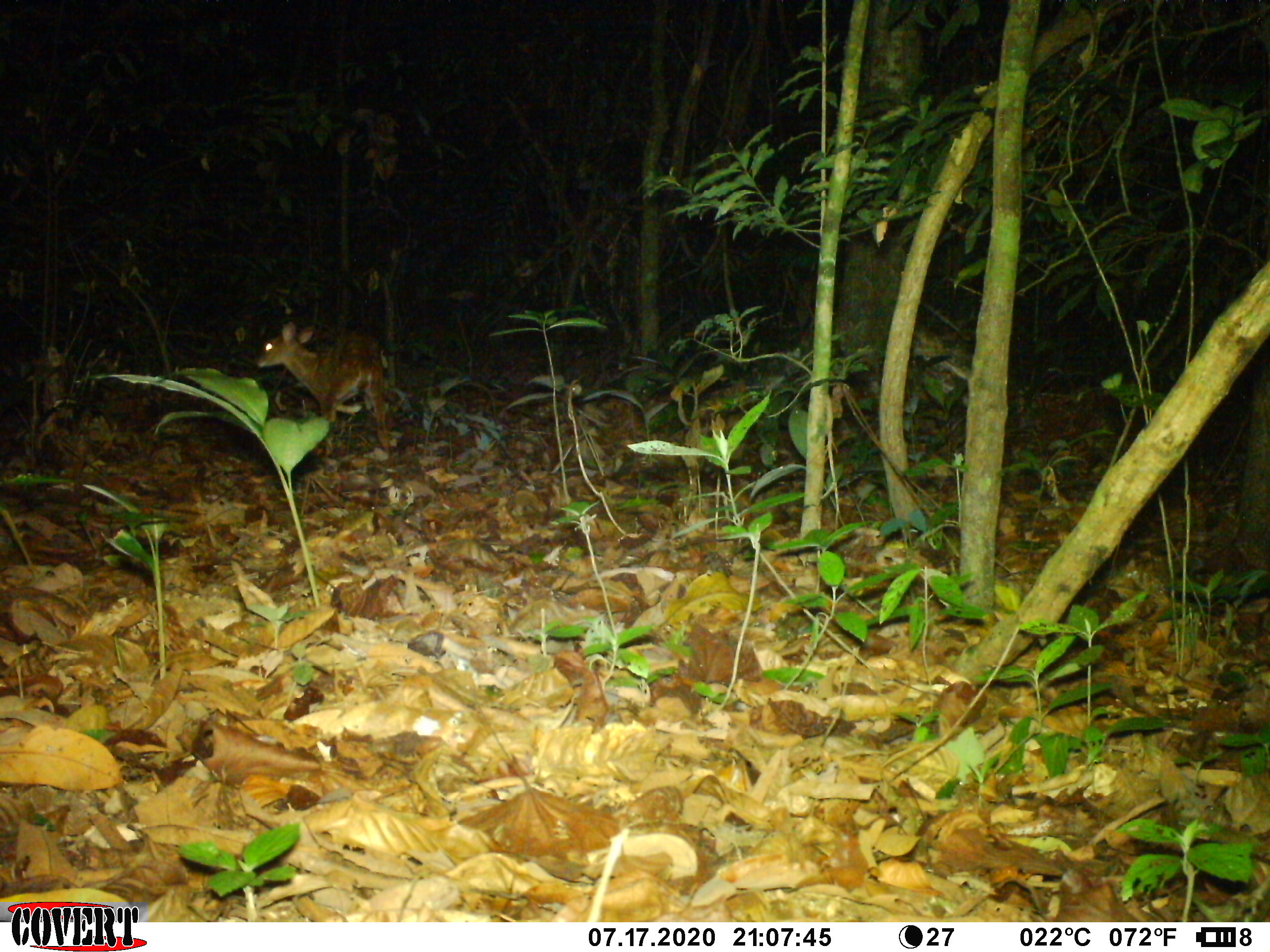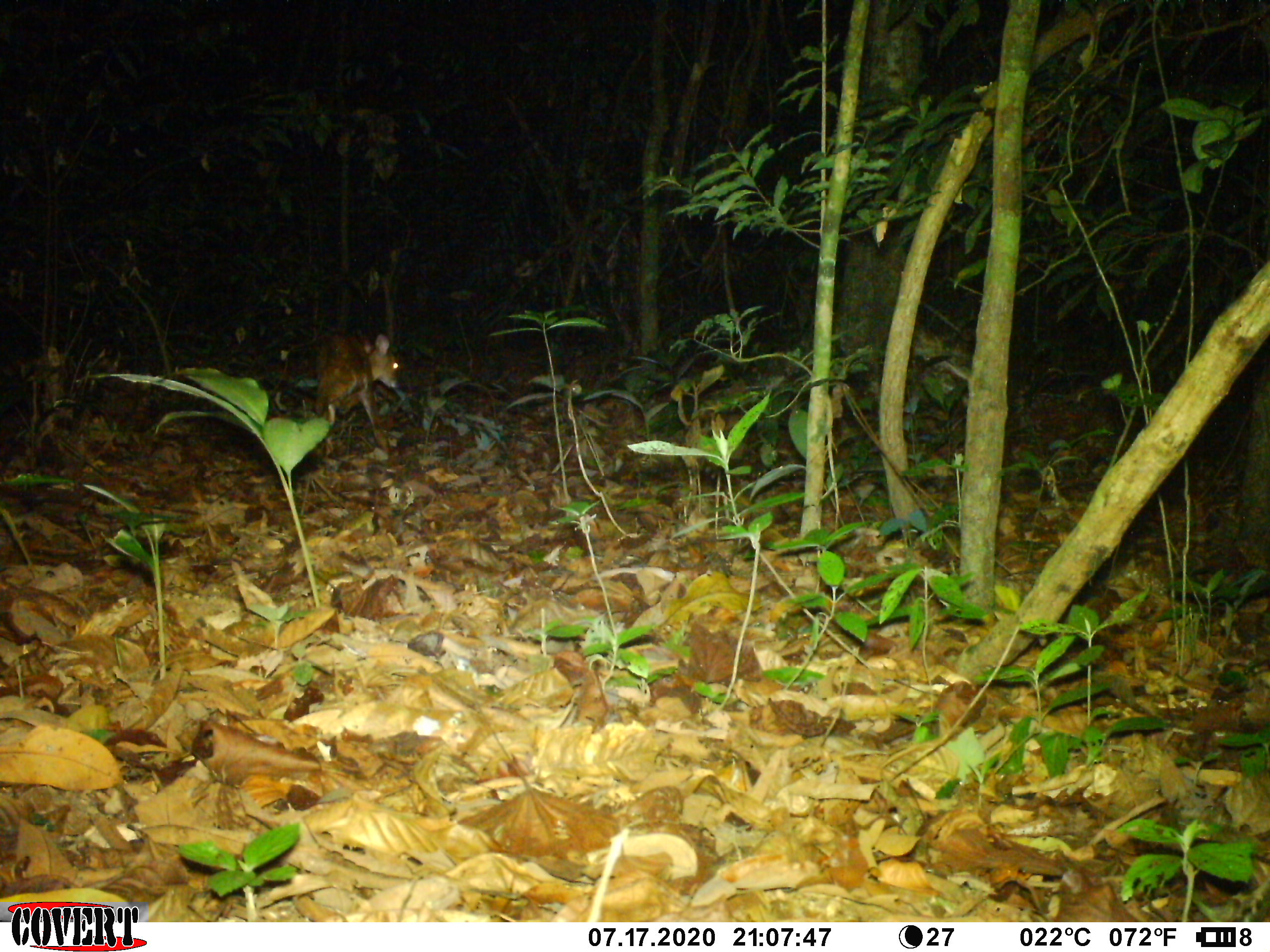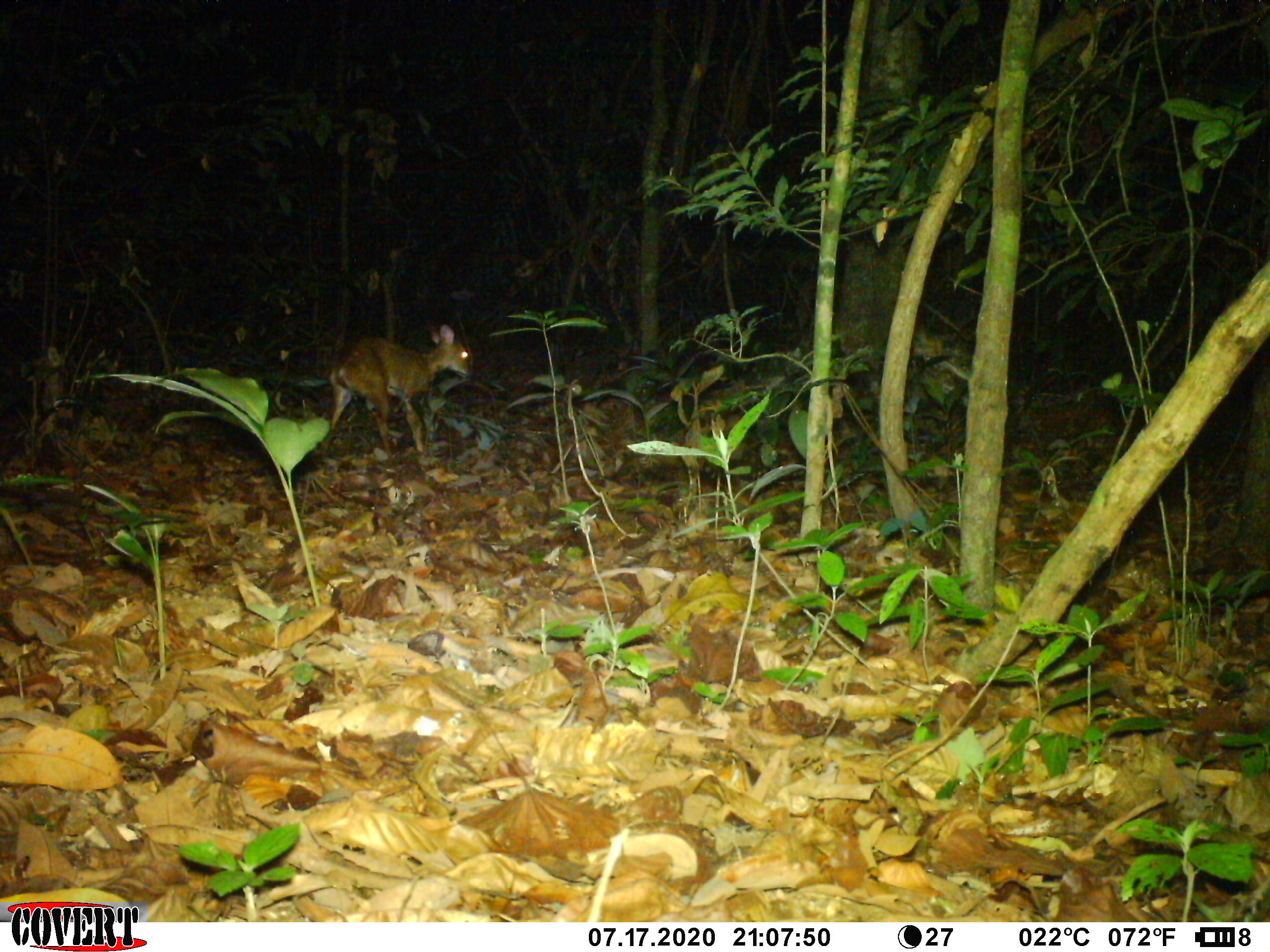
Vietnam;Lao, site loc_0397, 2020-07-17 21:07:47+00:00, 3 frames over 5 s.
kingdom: Animalia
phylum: Chordata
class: Mammalia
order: Artiodactyla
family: Cervidae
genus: Muntiacus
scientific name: Muntiacus vuquangensis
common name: large-antlered muntjac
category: large antlered muntjac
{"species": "large antlered muntjac (large-antlered muntjac) (Muntiacus vuquangensis)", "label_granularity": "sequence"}